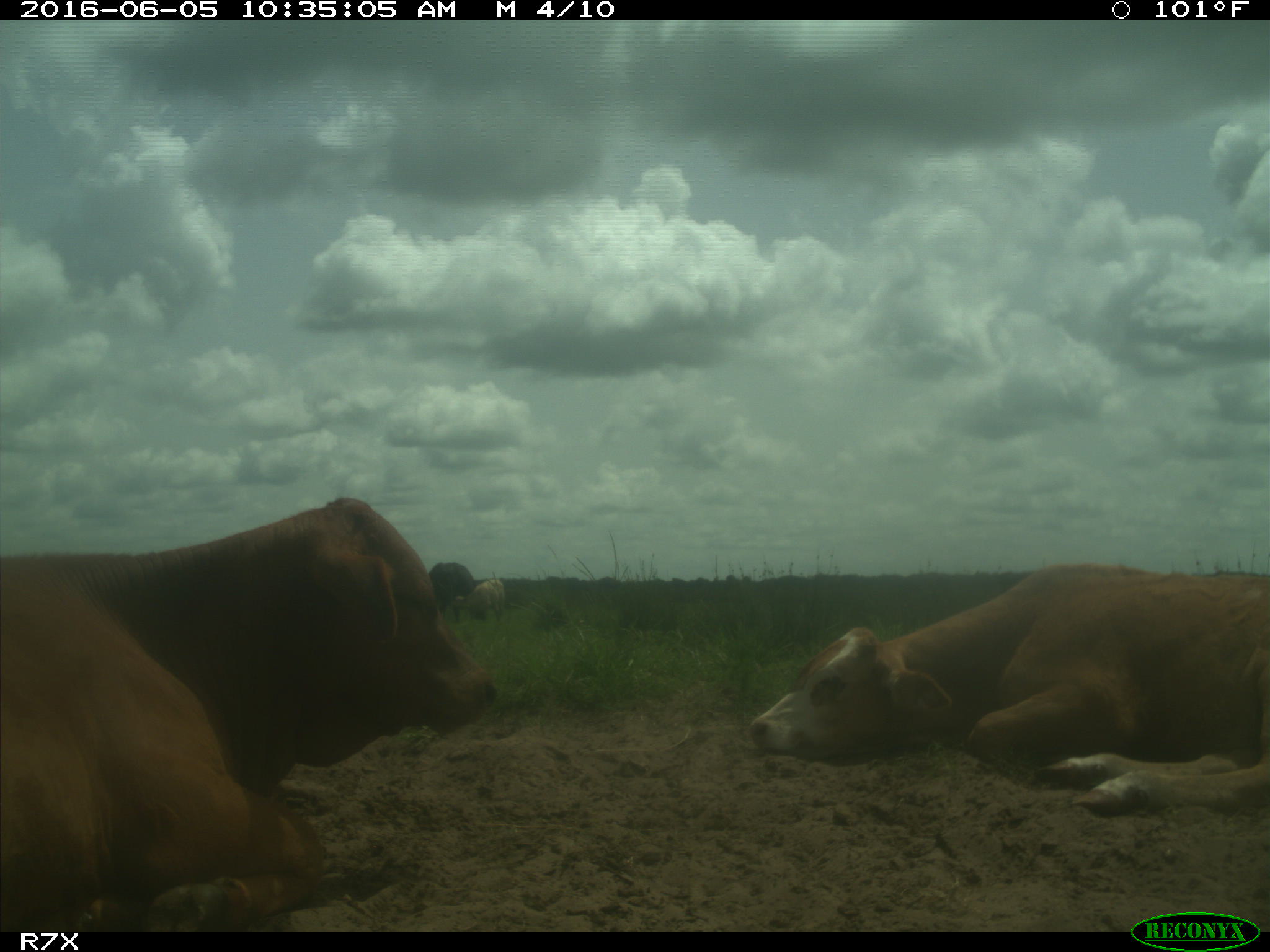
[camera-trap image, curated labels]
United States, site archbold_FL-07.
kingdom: Animalia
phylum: Chordata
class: Mammalia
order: Artiodactyla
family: Bovidae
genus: Bos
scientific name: Bos taurus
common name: domestic cow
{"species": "Bos taurus (domestic cow)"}